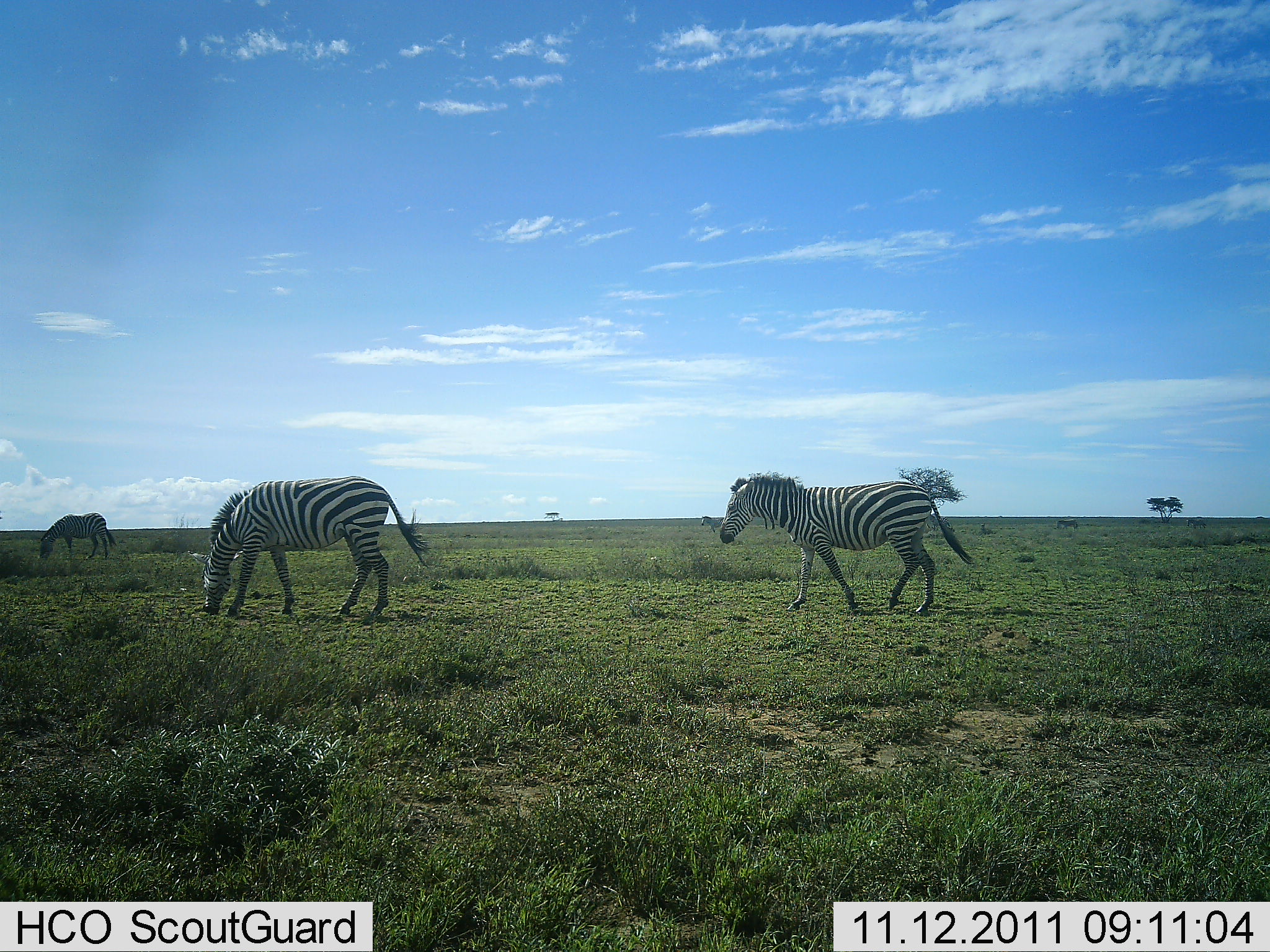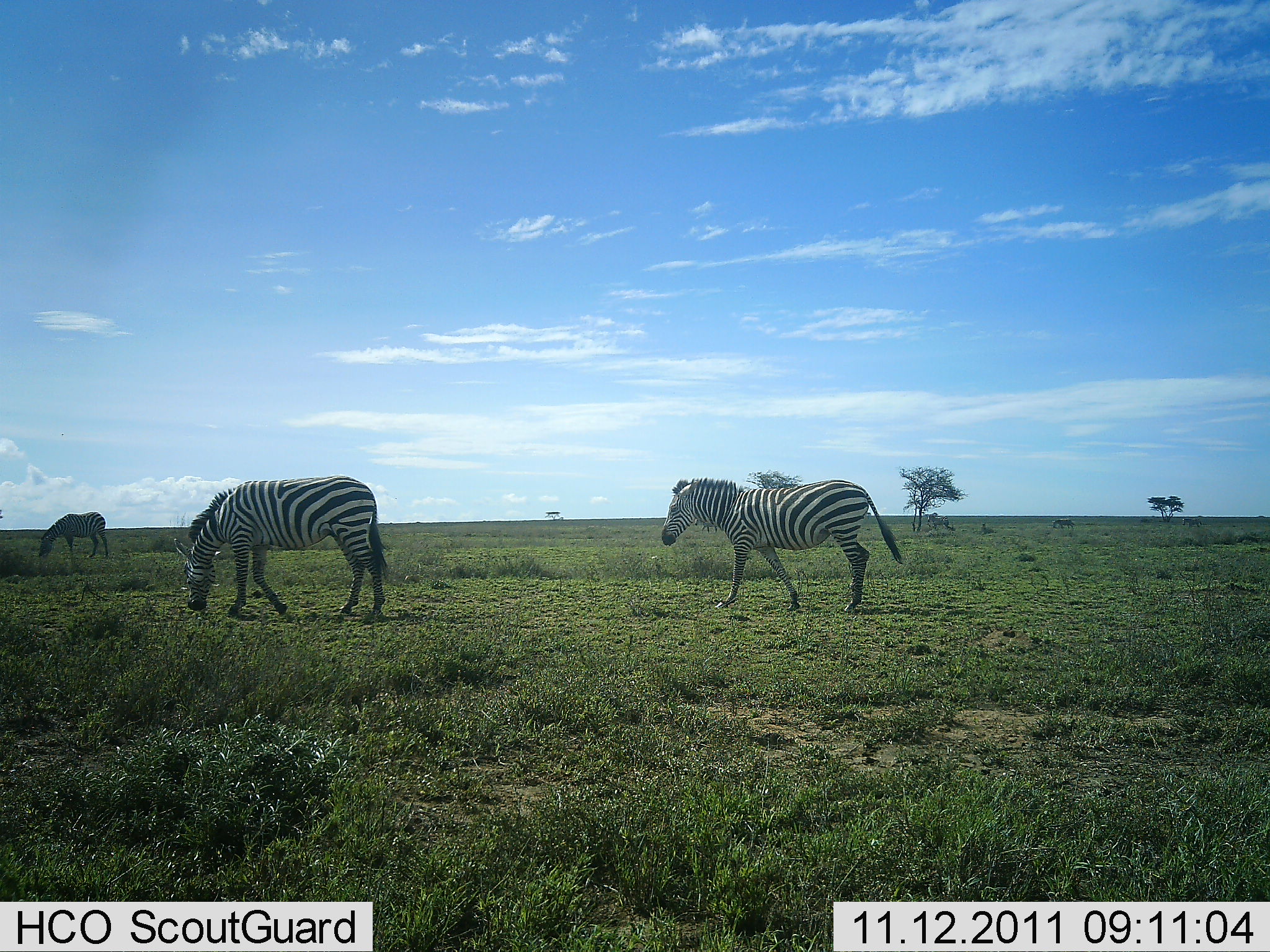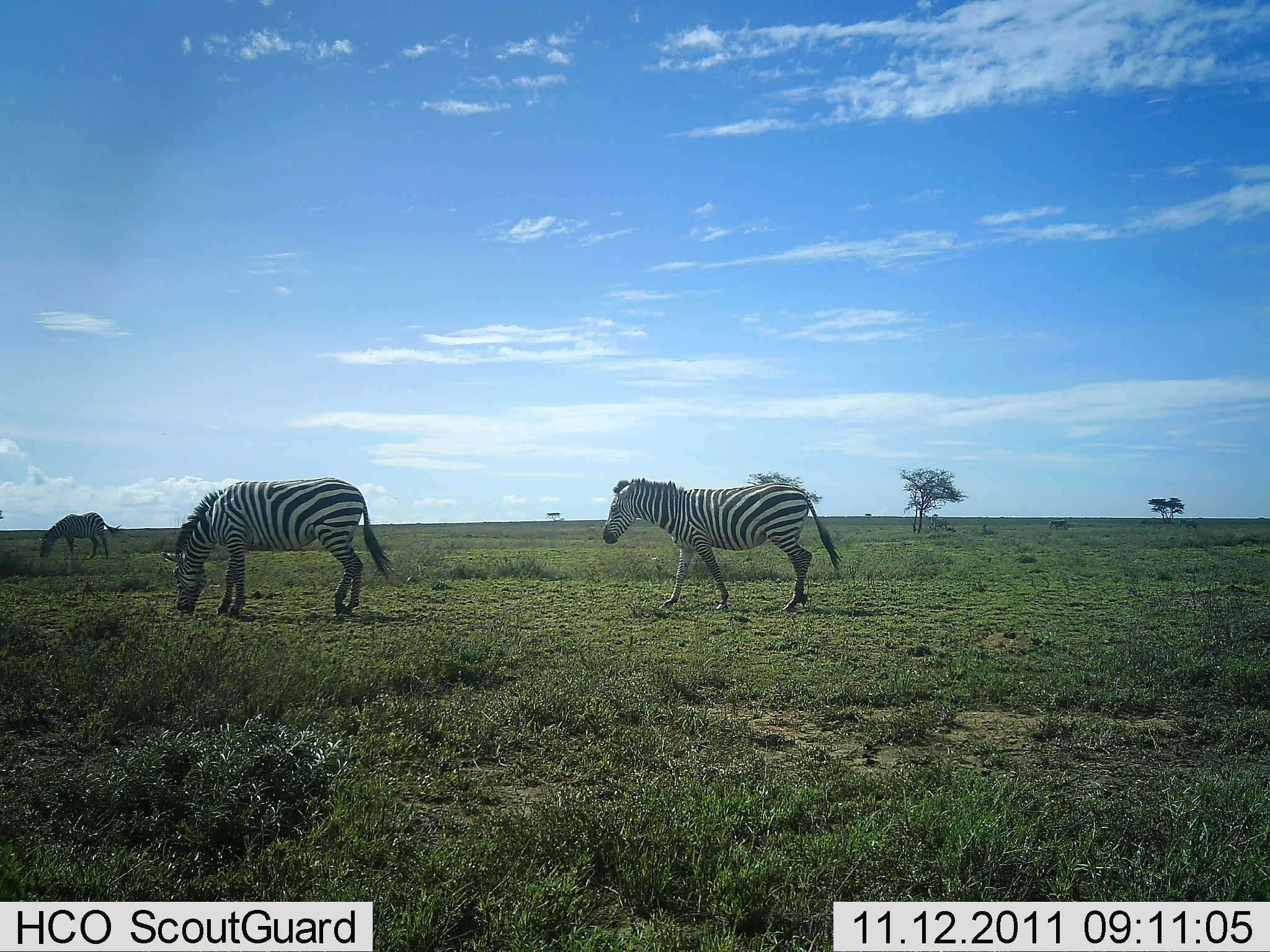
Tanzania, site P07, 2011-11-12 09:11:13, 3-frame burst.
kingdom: Animalia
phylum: Chordata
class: Mammalia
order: Perissodactyla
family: Equidae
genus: Equus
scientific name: Equus quagga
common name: plains zebra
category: zebra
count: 3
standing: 33%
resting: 0%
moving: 92%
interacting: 0%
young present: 0%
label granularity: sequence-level